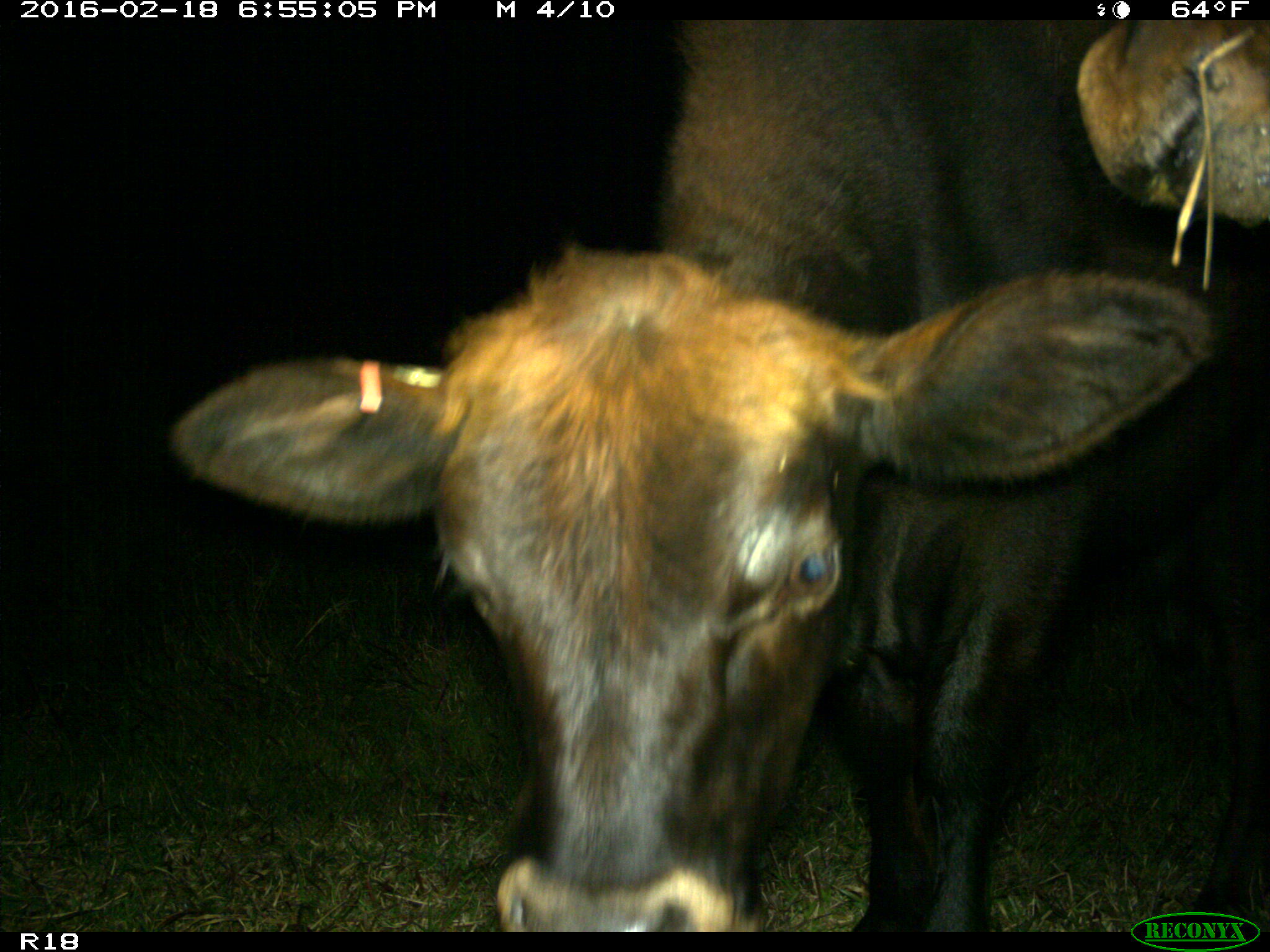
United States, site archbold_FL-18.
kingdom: Animalia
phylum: Chordata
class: Mammalia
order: Artiodactyla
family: Bovidae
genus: Bos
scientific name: Bos taurus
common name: domestic cow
Bos taurus (domestic cow).